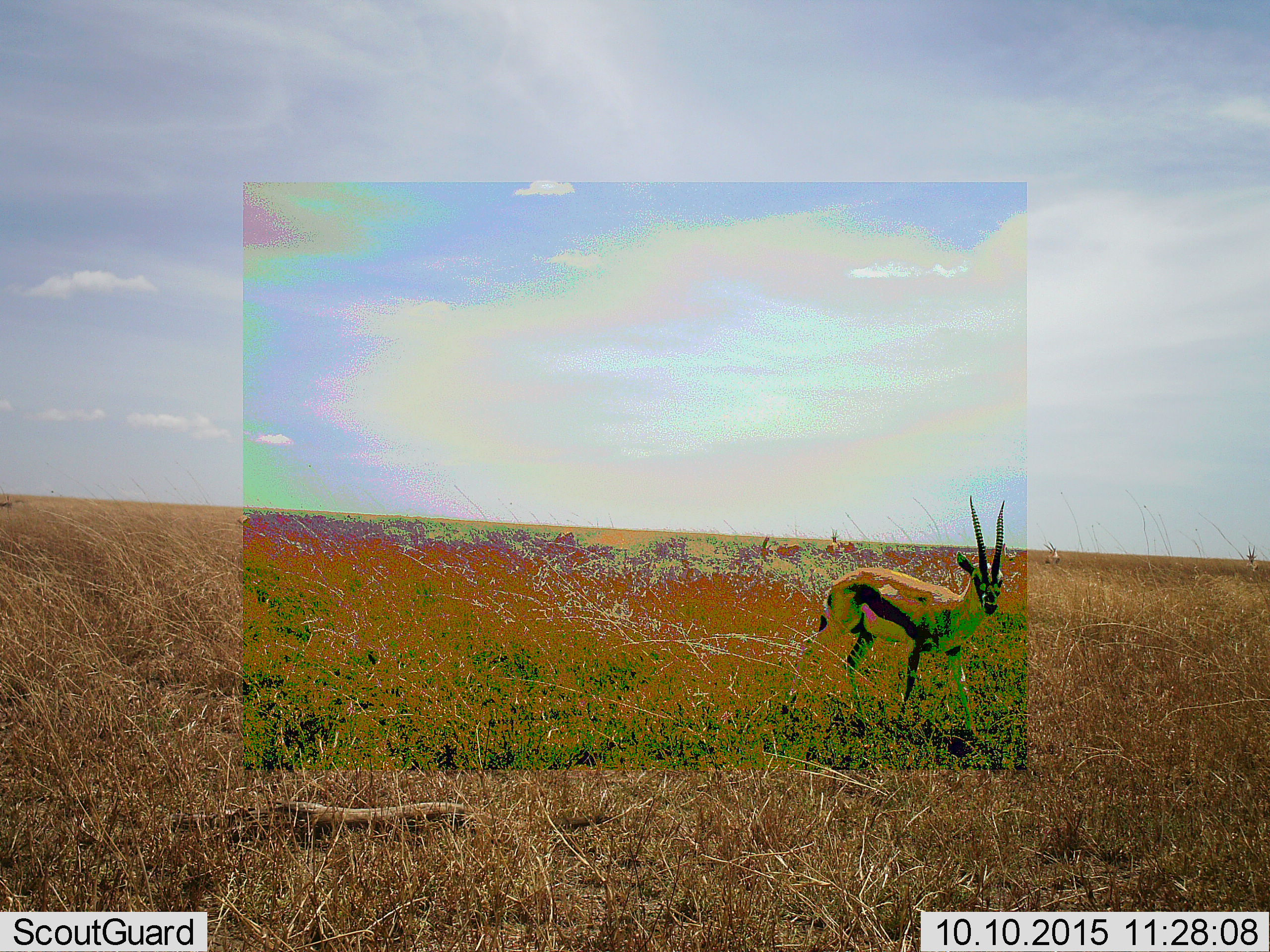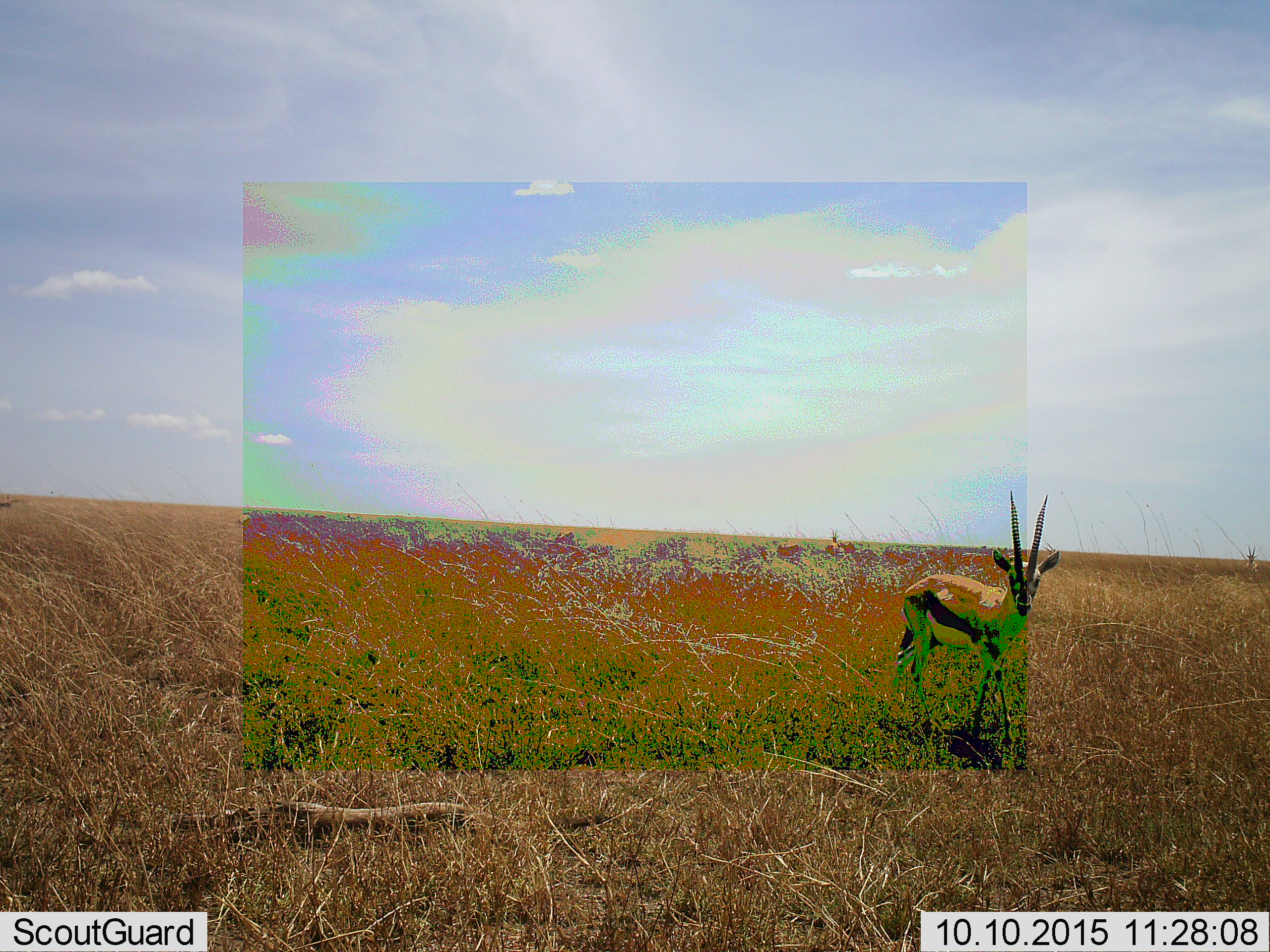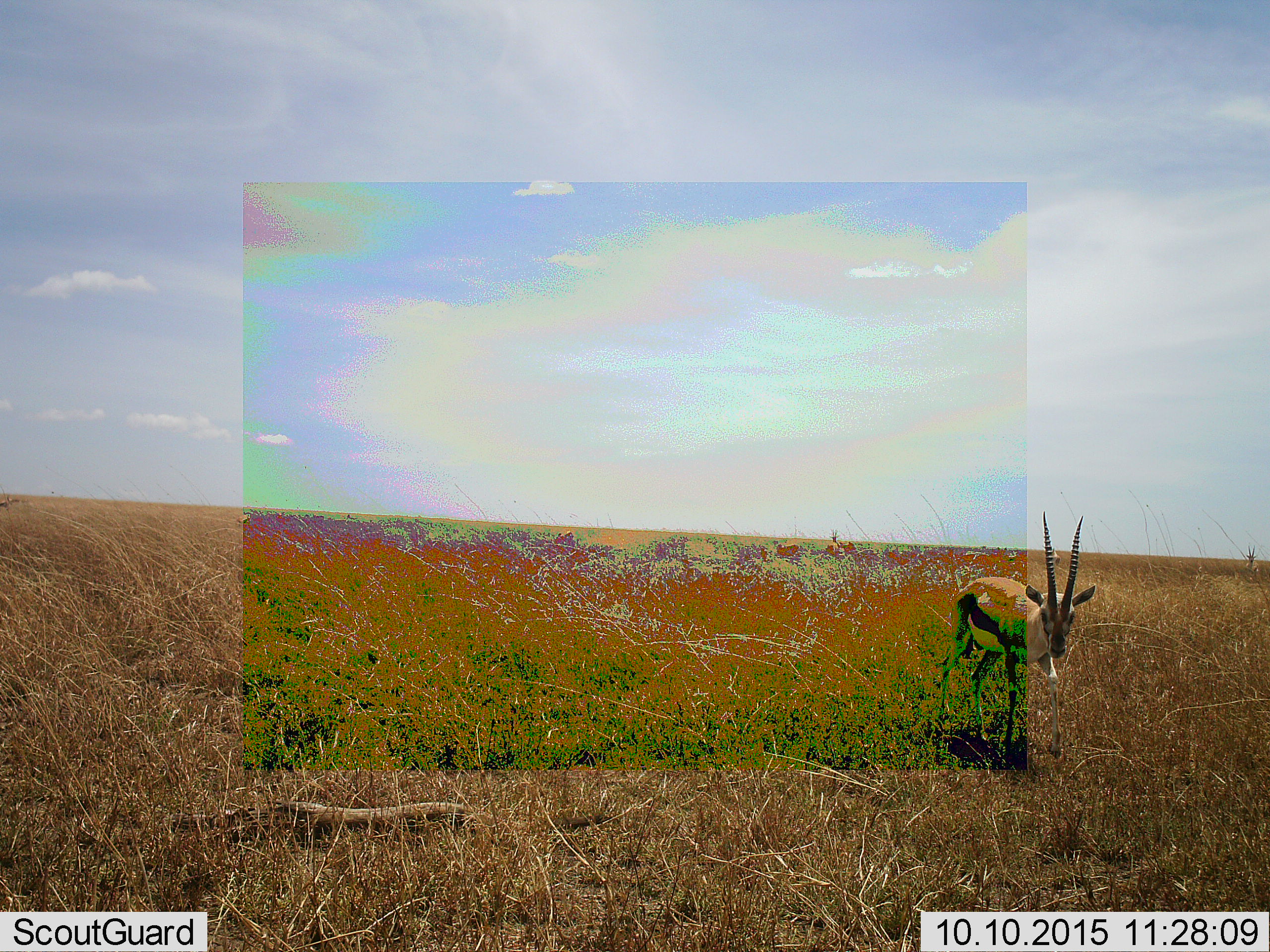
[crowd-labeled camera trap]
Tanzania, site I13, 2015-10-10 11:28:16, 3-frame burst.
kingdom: Animalia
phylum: Chordata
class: Mammalia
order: Artiodactyla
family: Bovidae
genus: Eudorcas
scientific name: Eudorcas thomsonii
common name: thomson's gazelle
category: gazellethomsons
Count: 1.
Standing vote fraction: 57%.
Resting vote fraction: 14%.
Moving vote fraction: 86%.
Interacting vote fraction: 0%.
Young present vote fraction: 0%.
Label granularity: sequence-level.